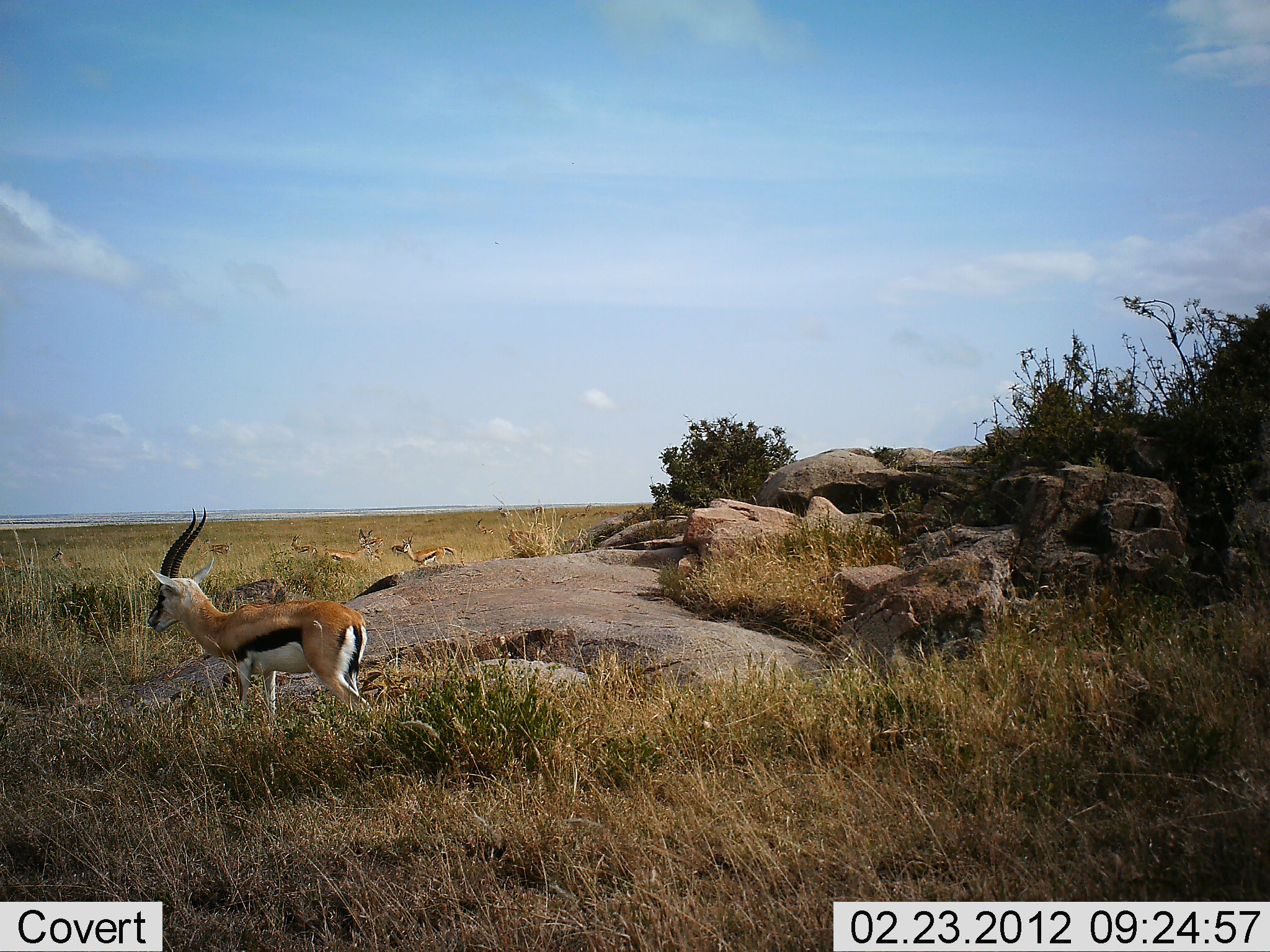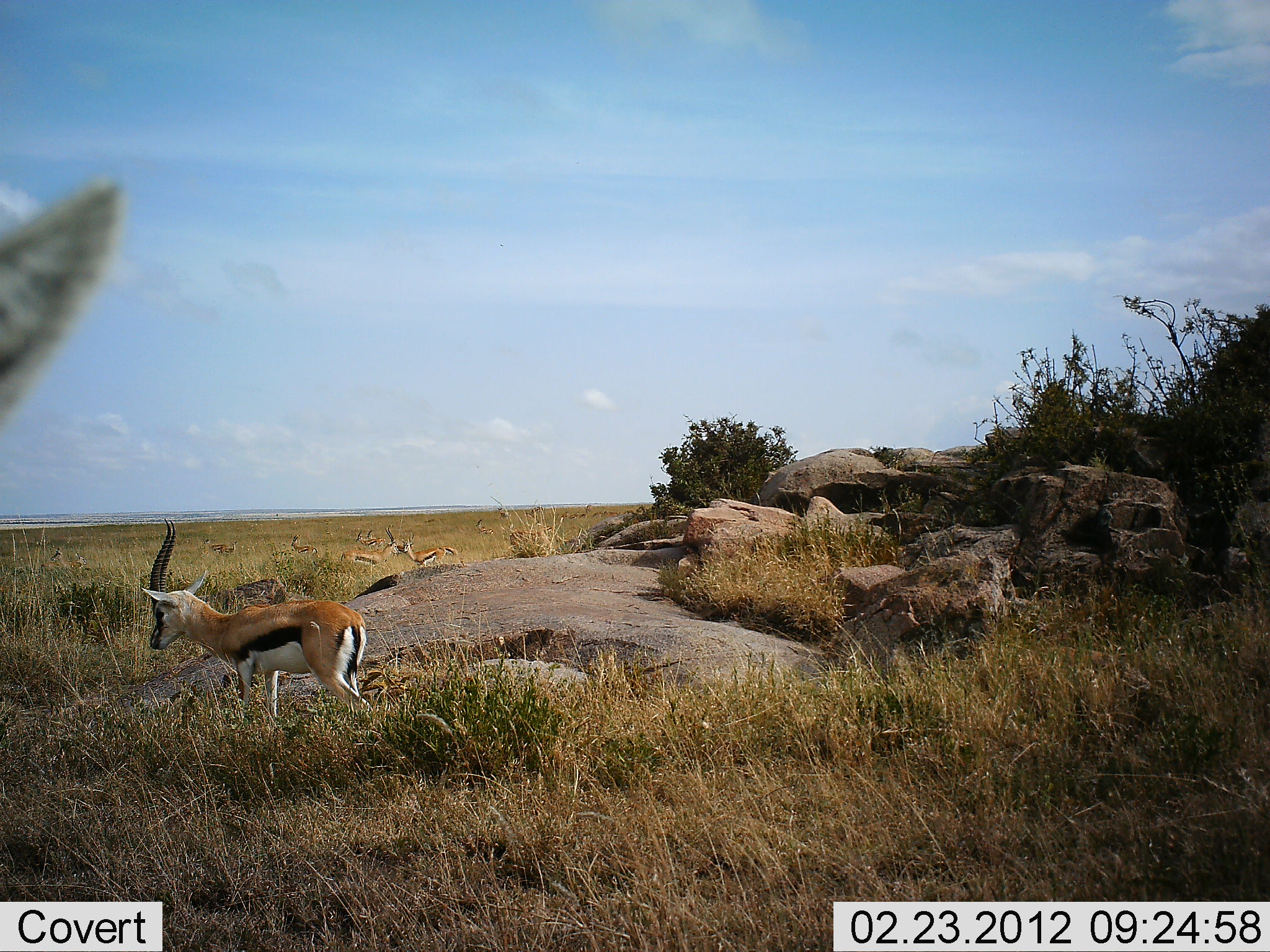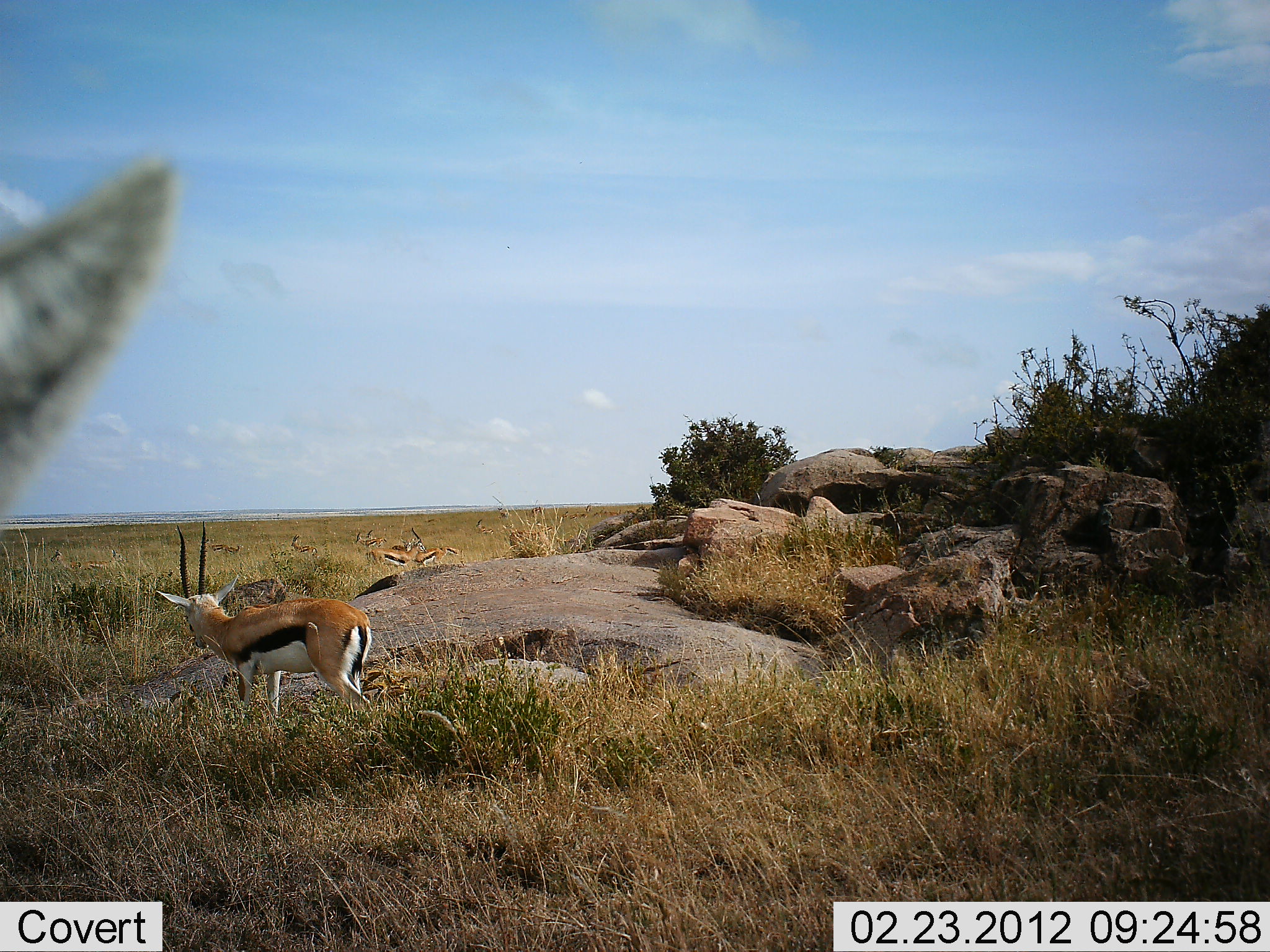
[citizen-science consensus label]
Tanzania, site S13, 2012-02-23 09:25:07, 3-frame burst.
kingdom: Animalia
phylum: Chordata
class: Mammalia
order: Artiodactyla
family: Bovidae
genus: Eudorcas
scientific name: Eudorcas thomsonii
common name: thomson's gazelle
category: gazellethomsons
Gazellethomsons (thomson's gazelle) (Eudorcas thomsonii), count 6. Behavior (volunteer vote fractions): standing 82%, resting 0%, moving 41%, interacting 6%. Young present (vote fraction): 0%. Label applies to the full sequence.